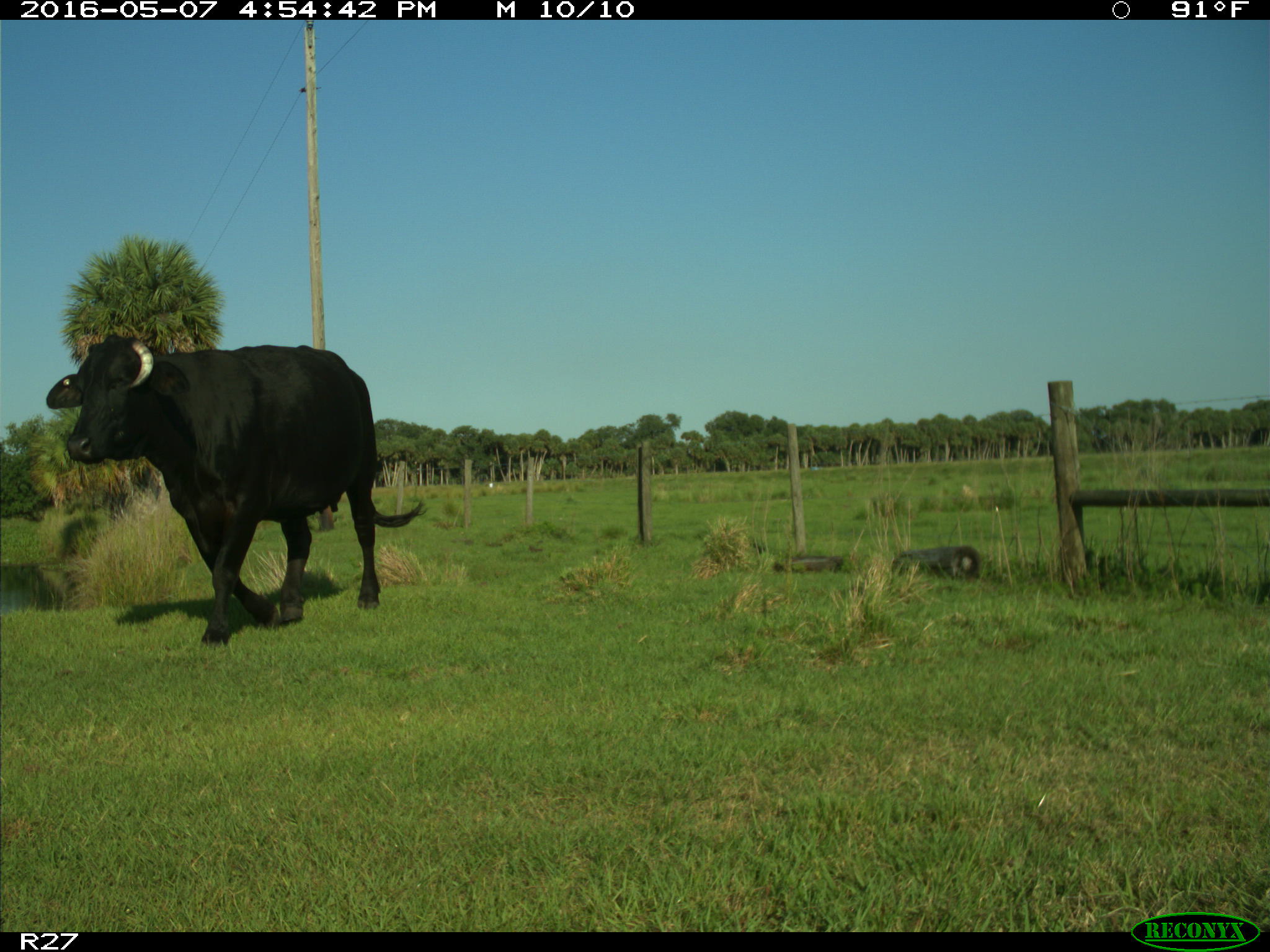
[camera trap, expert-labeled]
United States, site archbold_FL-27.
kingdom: Animalia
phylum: Chordata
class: Mammalia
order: Artiodactyla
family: Bovidae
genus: Bos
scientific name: Bos taurus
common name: domestic cow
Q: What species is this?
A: Bos taurus (domestic cow).